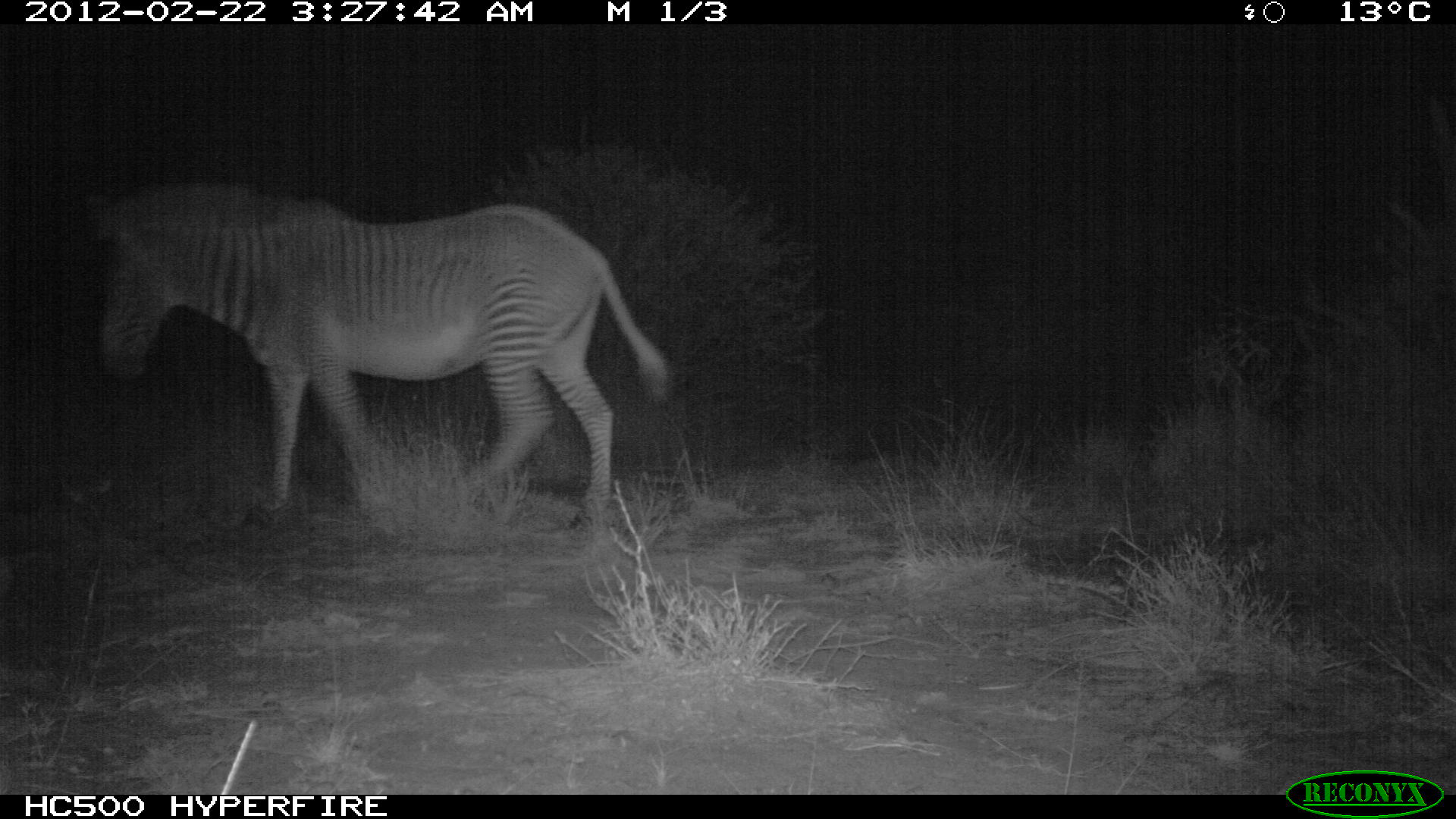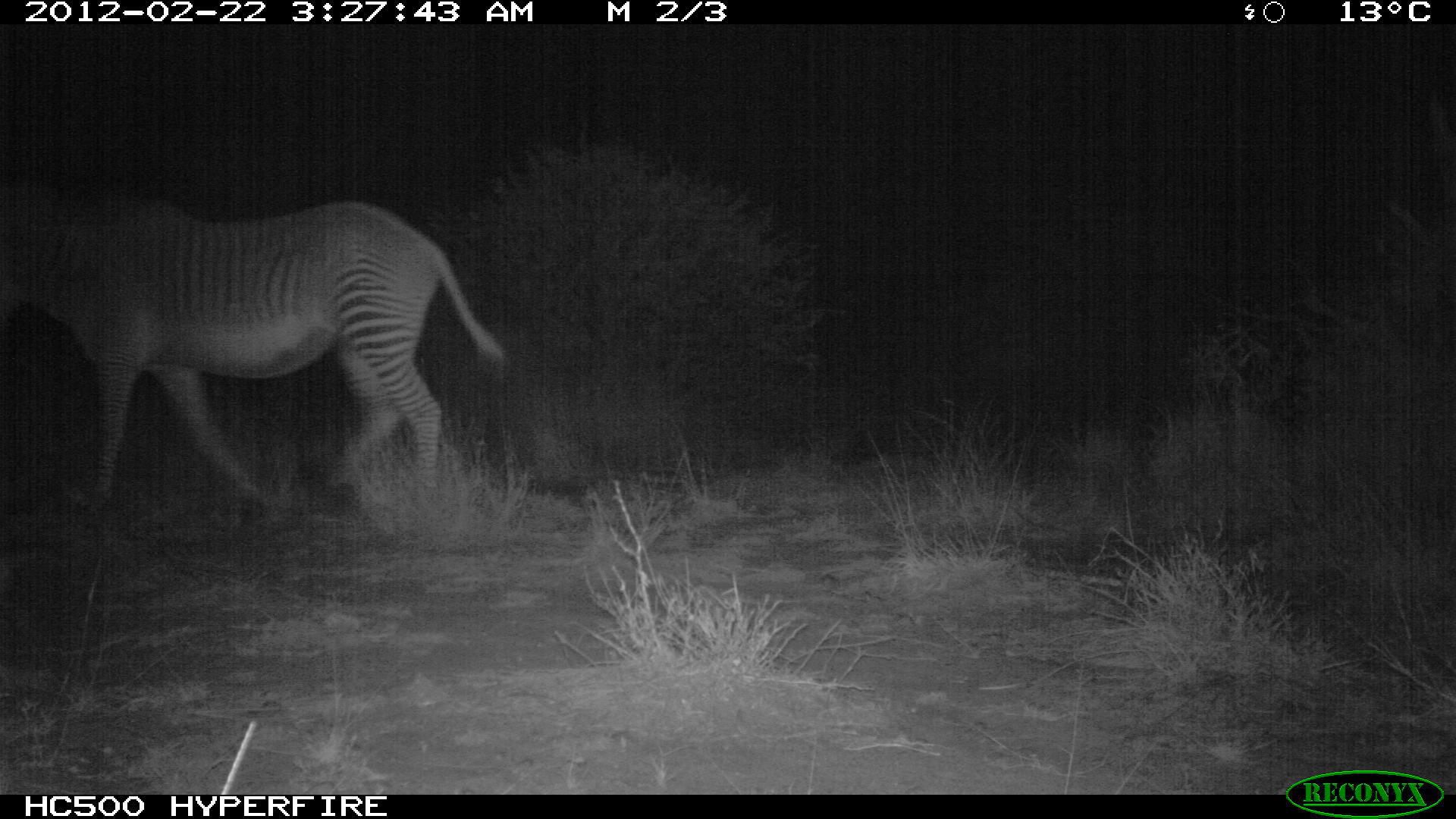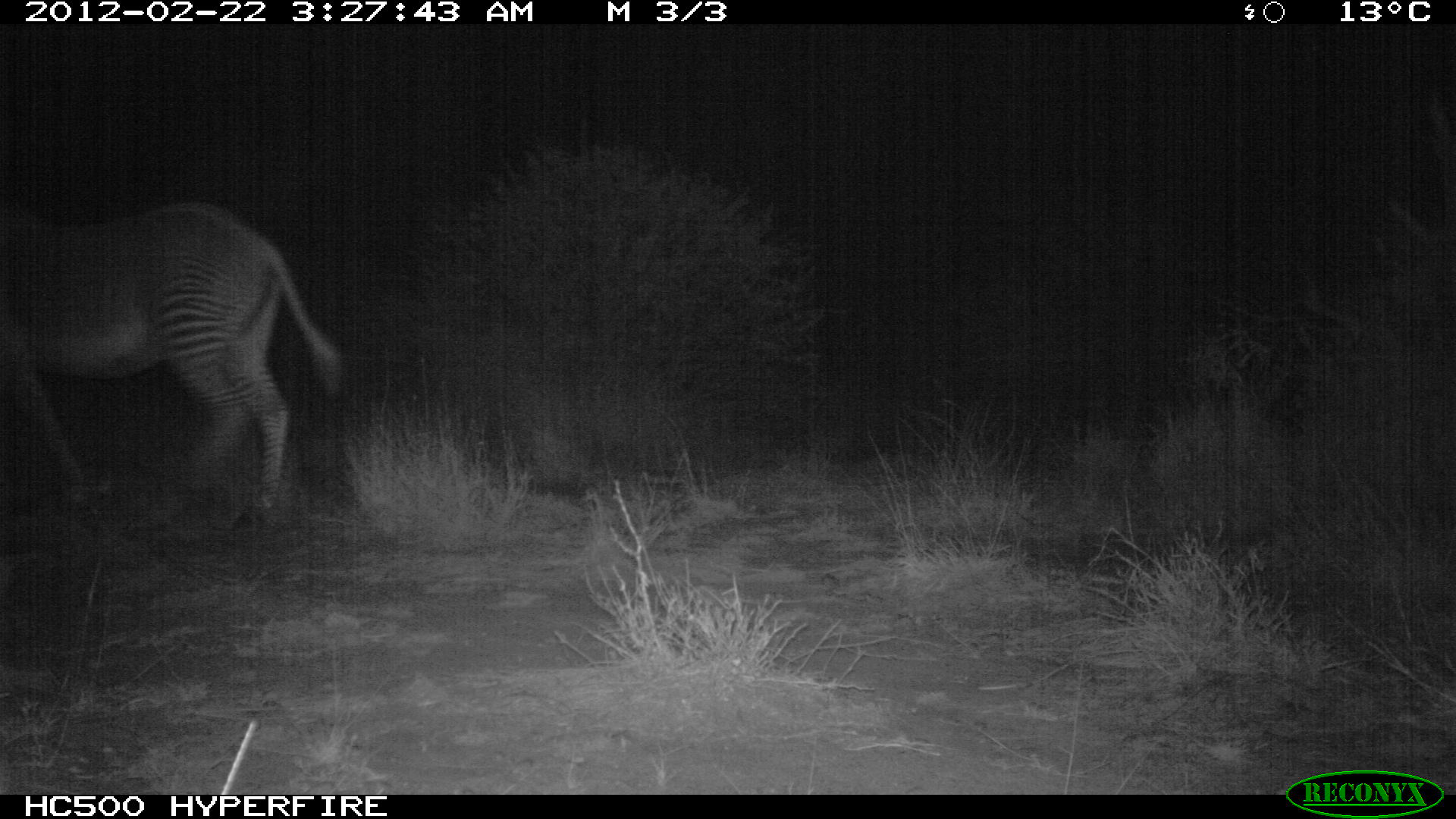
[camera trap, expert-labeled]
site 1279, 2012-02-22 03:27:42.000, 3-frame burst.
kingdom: Animalia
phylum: Chordata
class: Mammalia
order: Perissodactyla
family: Equidae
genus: Equus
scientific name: Equus grevyi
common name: grévy's zebra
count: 1